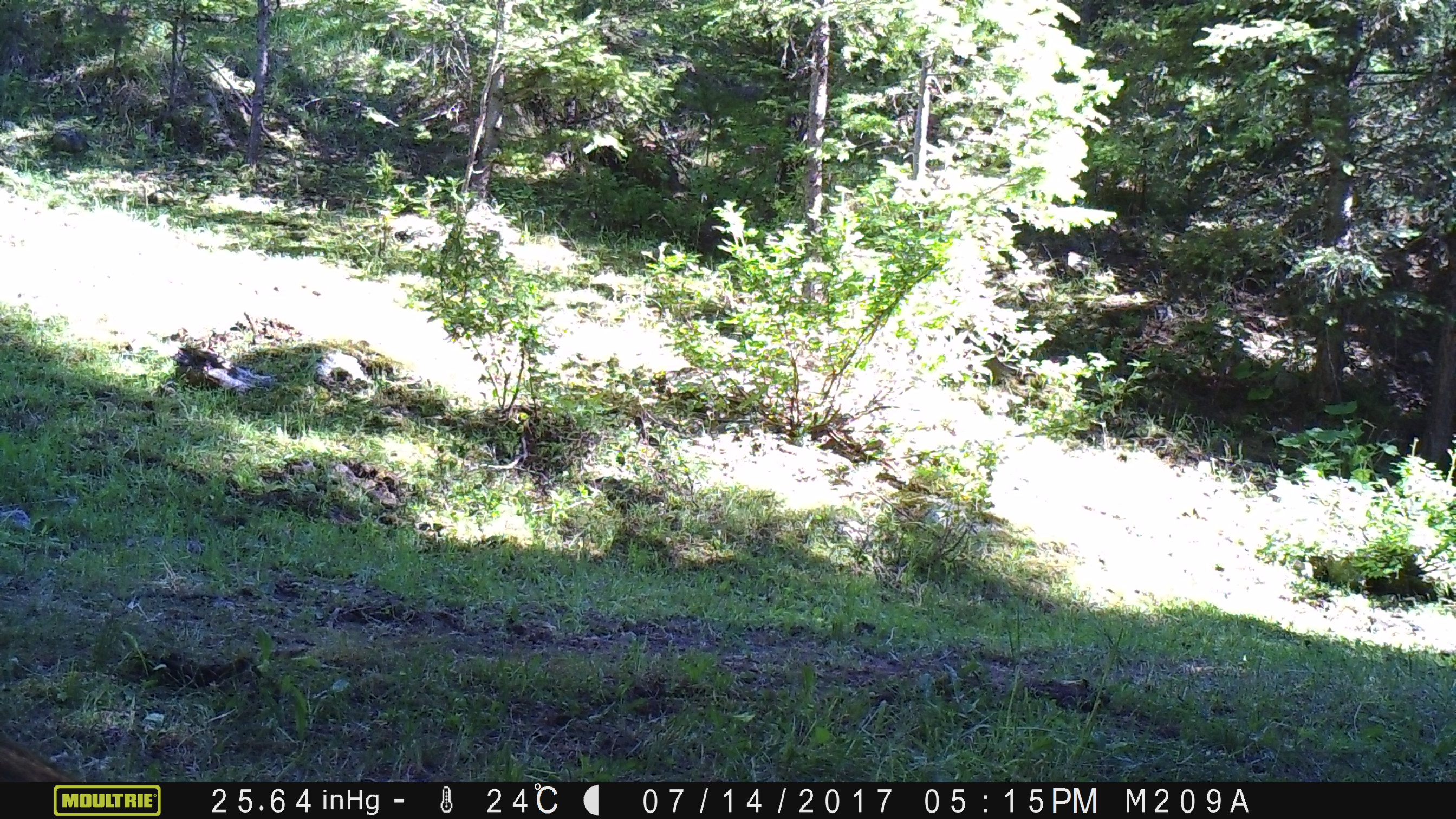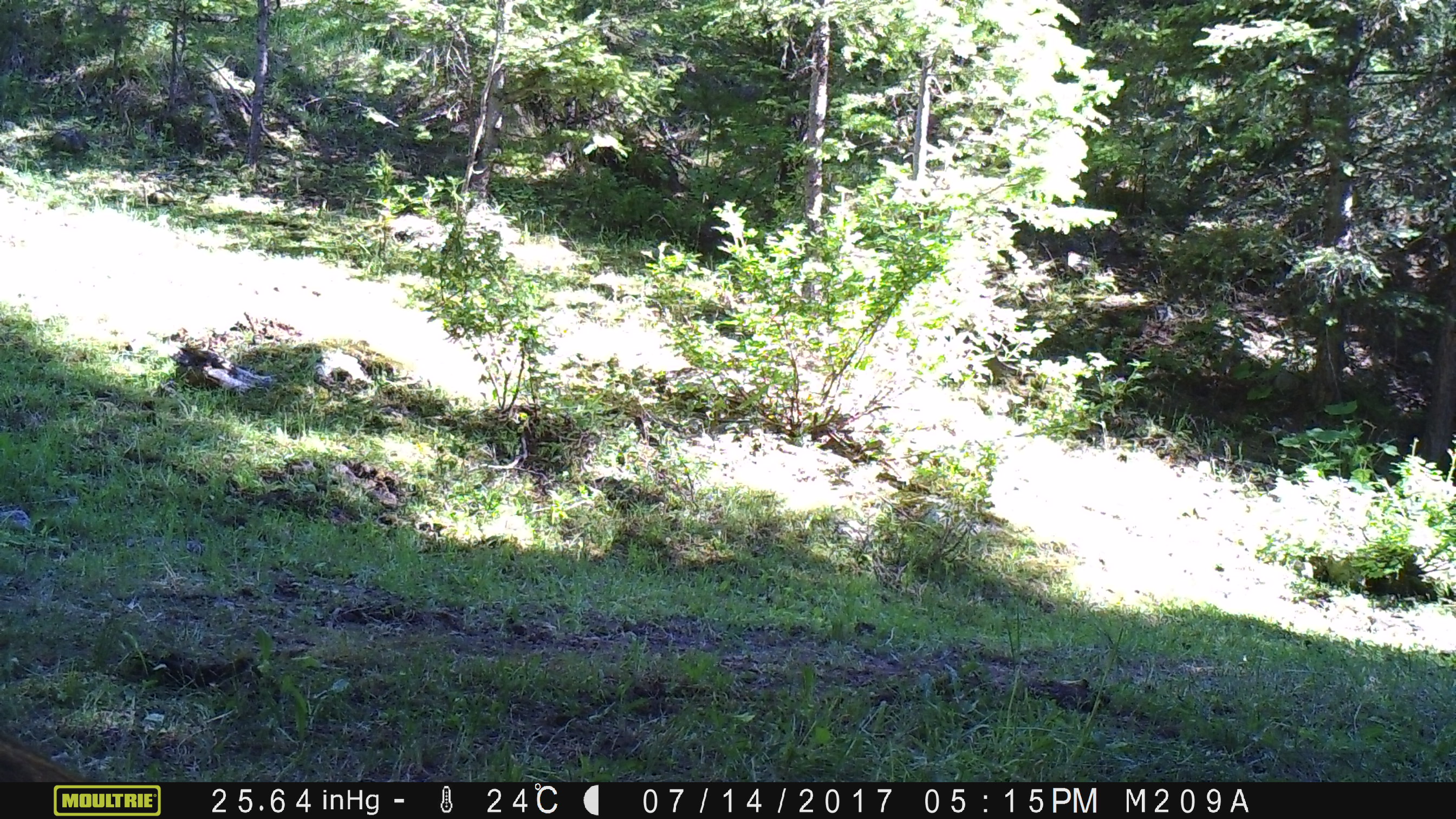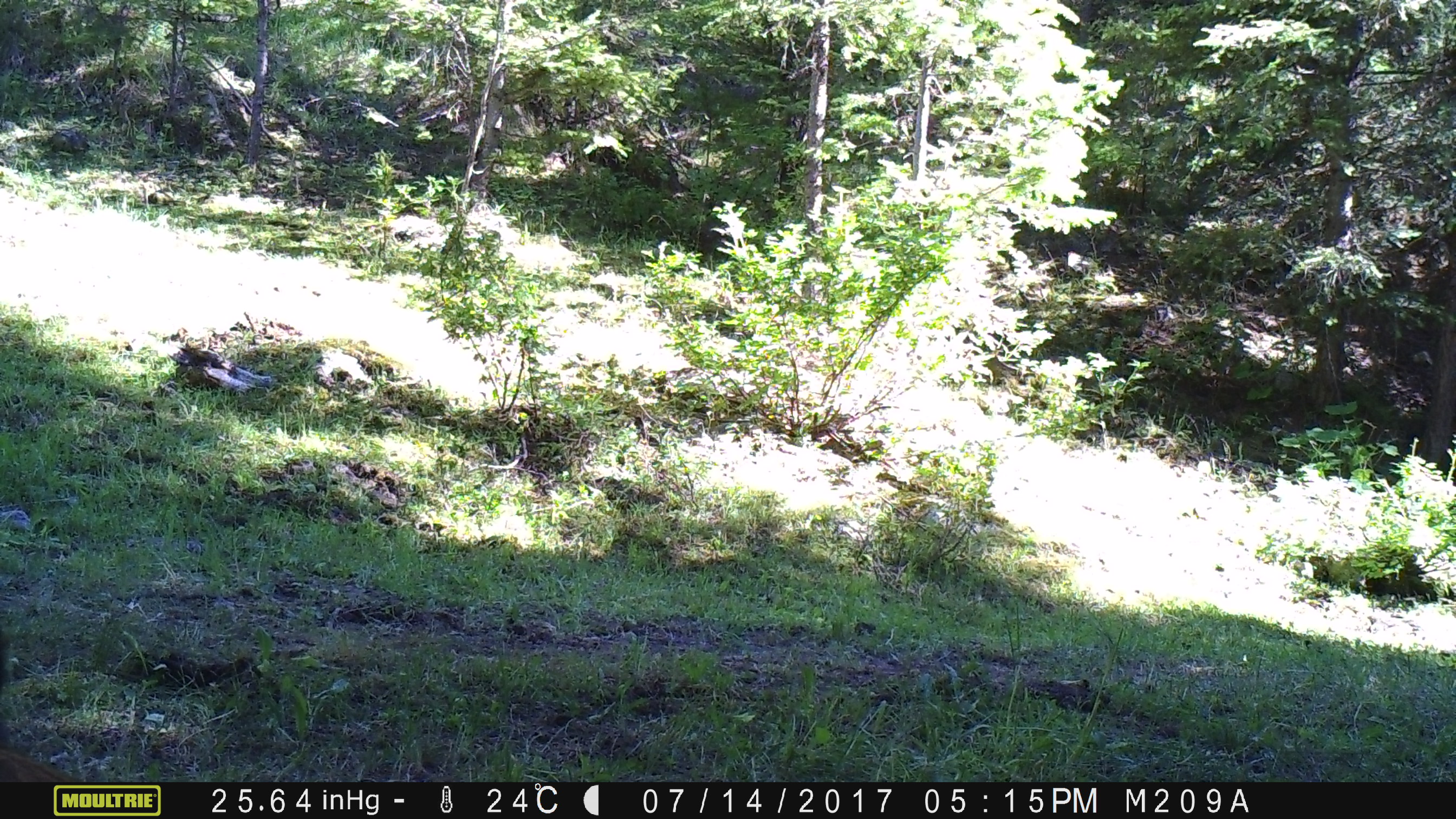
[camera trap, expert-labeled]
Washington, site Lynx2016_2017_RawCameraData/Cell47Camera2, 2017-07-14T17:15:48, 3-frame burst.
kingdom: Animalia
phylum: Chordata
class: Mammalia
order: Artiodactyla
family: Bovidae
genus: Bos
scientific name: Bos taurus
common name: domestic cattle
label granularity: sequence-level